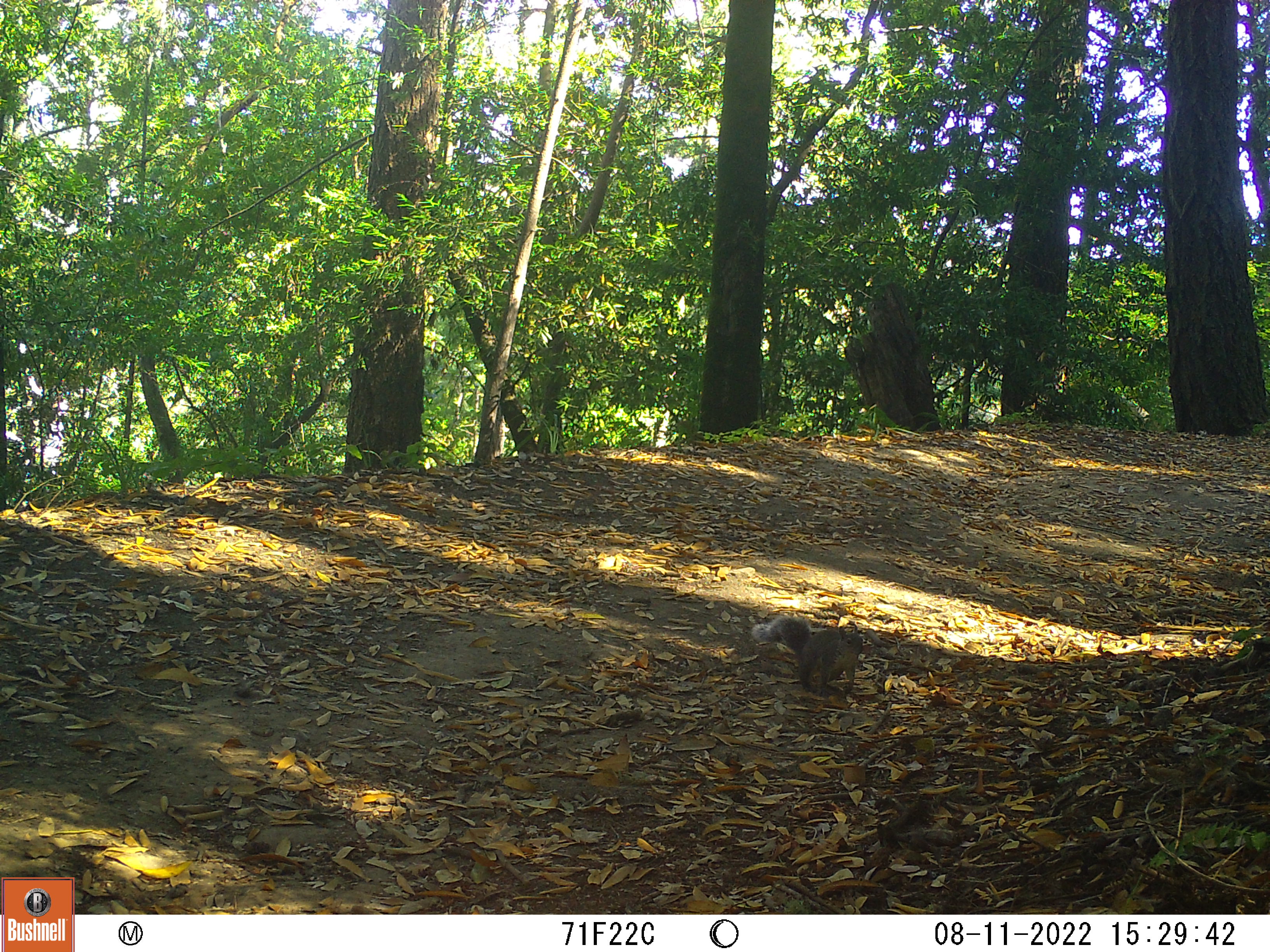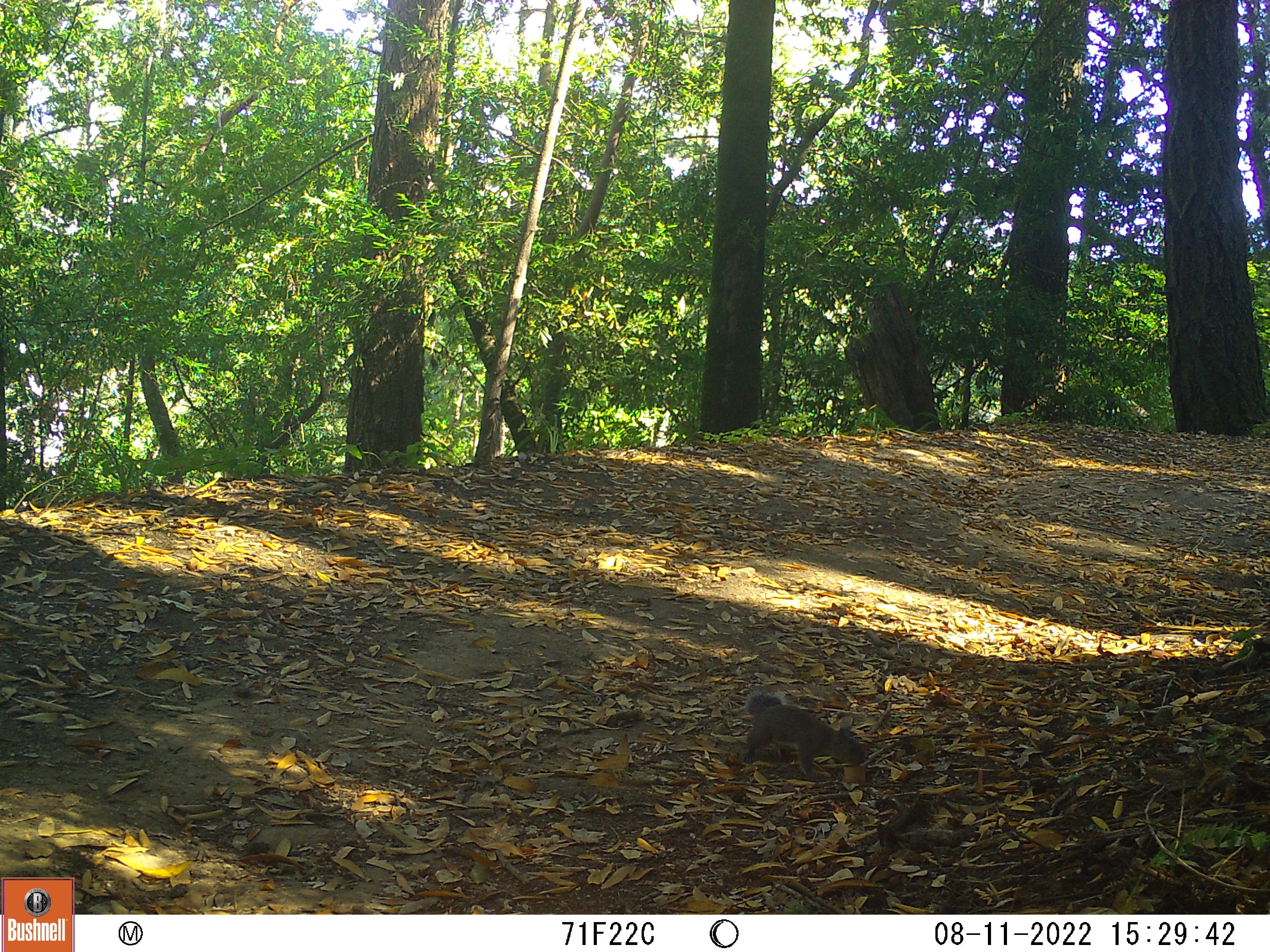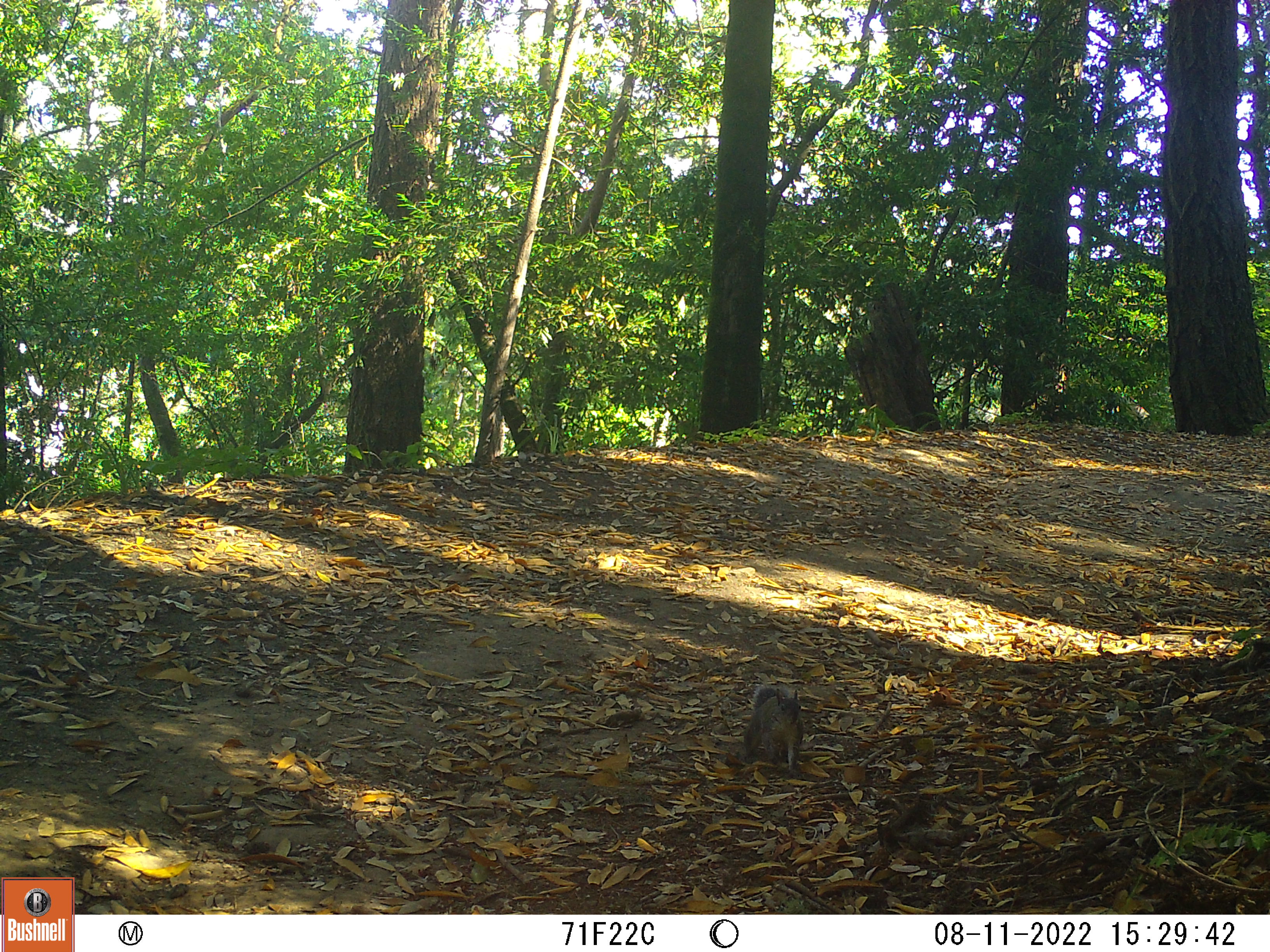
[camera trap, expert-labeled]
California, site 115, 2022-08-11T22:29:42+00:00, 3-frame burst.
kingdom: Animalia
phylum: Chordata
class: Mammalia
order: Rodentia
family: Sciuridae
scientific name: Sciuridae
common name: squirrel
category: unknown squirrel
Unknown squirrel (squirrel) (Sciuridae).